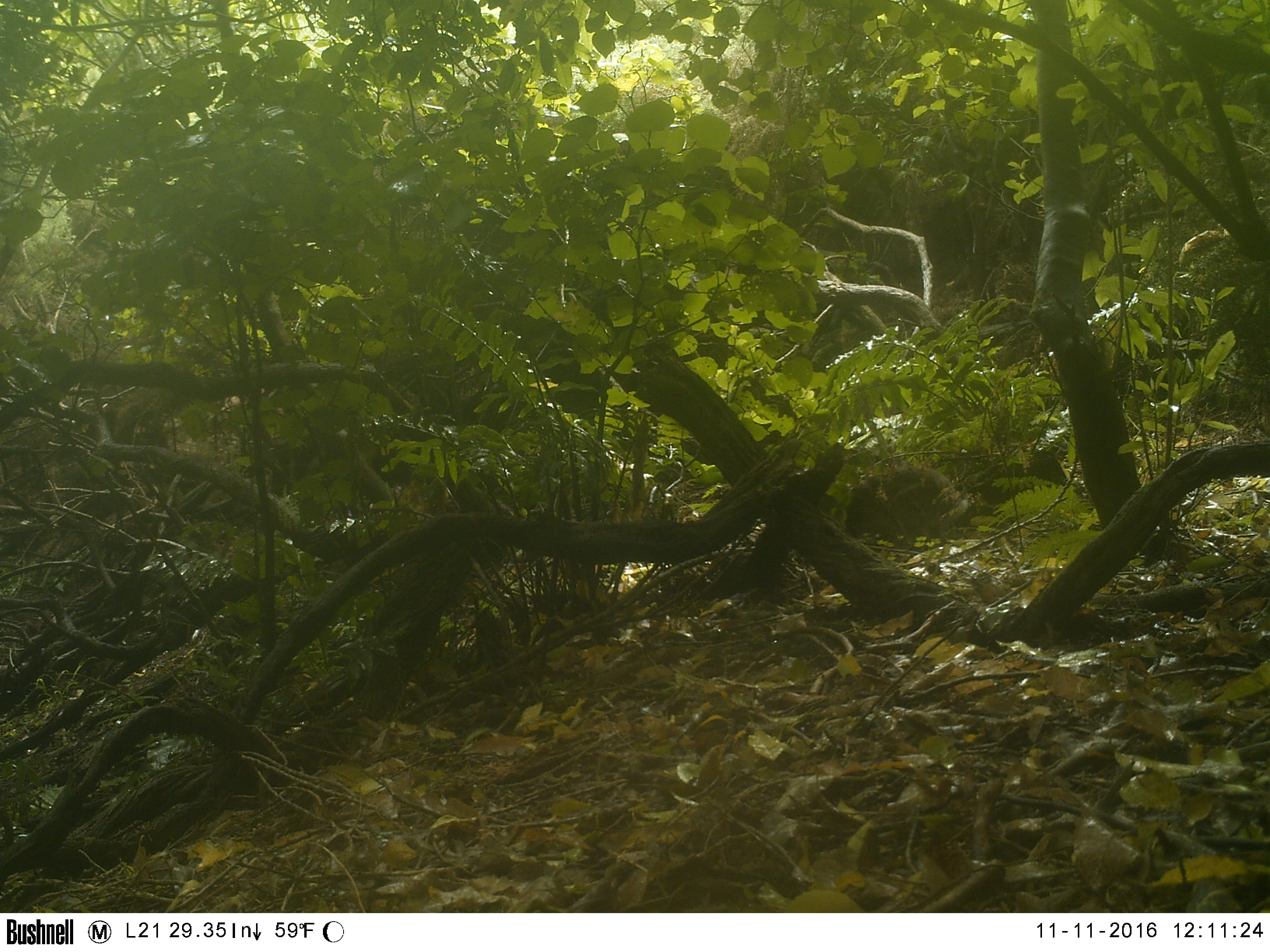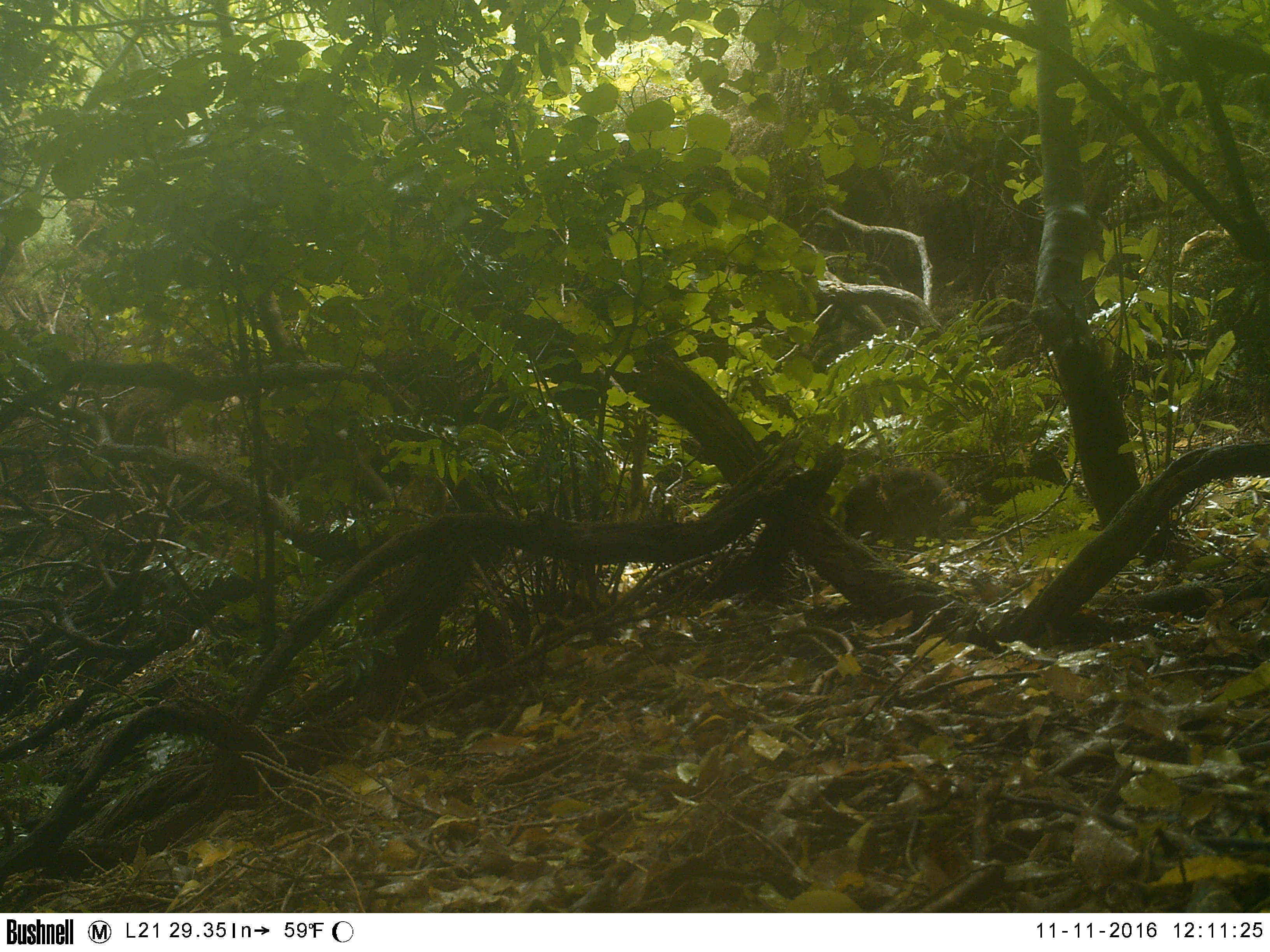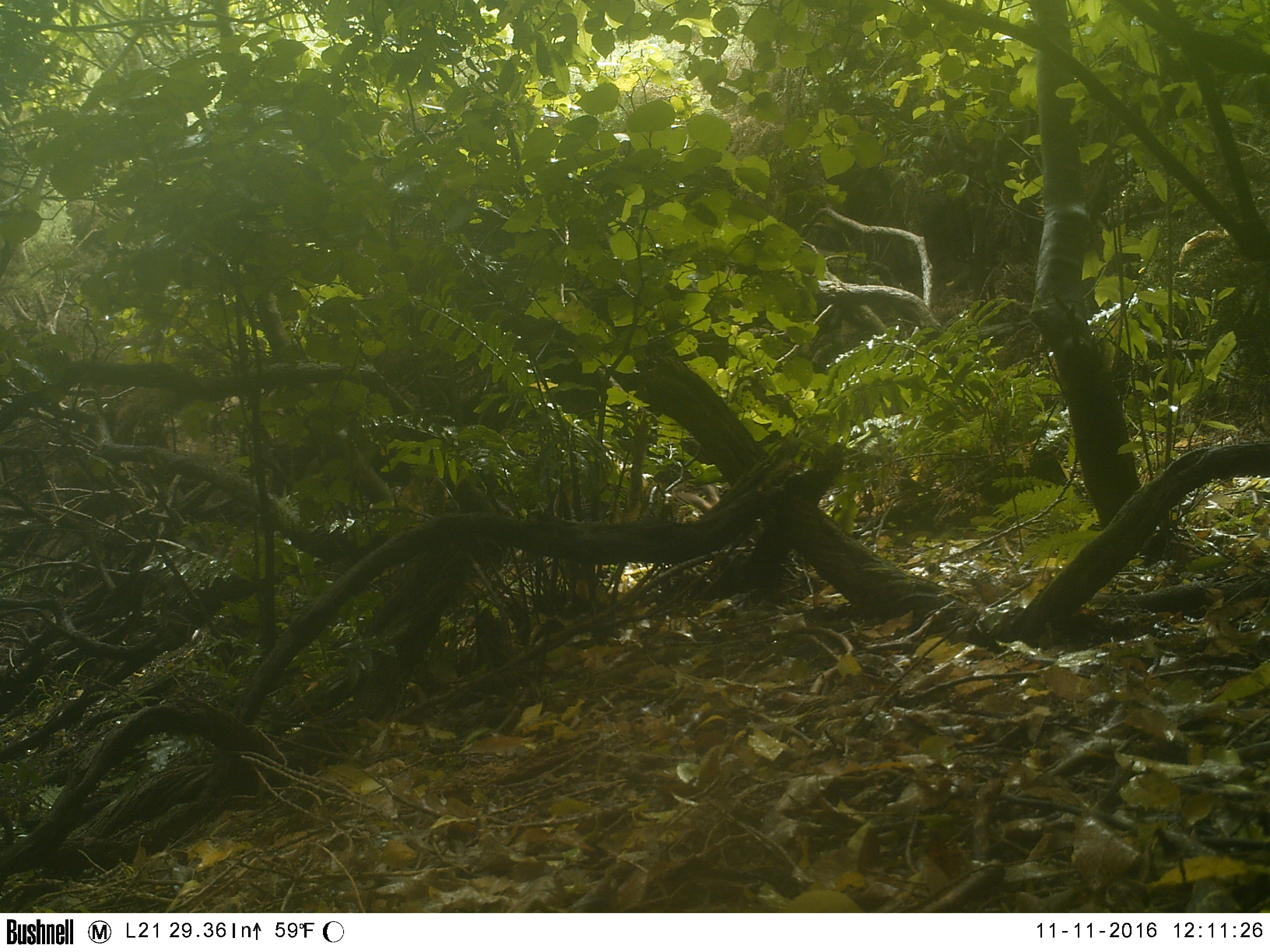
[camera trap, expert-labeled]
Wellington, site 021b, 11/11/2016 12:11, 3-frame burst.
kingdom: Animalia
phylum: Chordata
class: Mammalia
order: Lagomorpha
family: Leporidae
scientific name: Leporidae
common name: rabbit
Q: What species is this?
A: Rabbit (Leporidae).